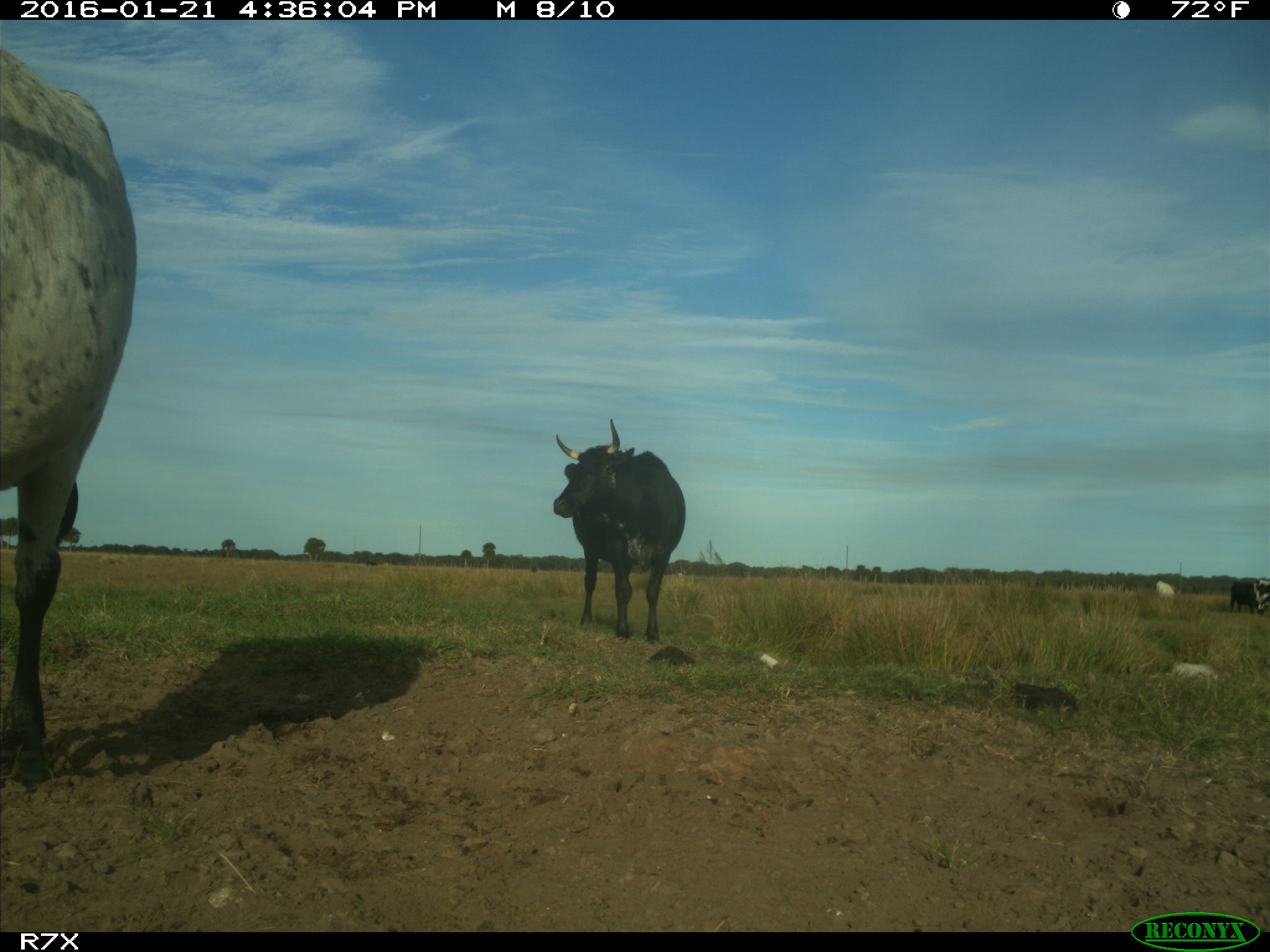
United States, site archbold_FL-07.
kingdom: Animalia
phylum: Chordata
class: Mammalia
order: Artiodactyla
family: Bovidae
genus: Bos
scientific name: Bos taurus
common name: domestic cow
Bos taurus (domestic cow).